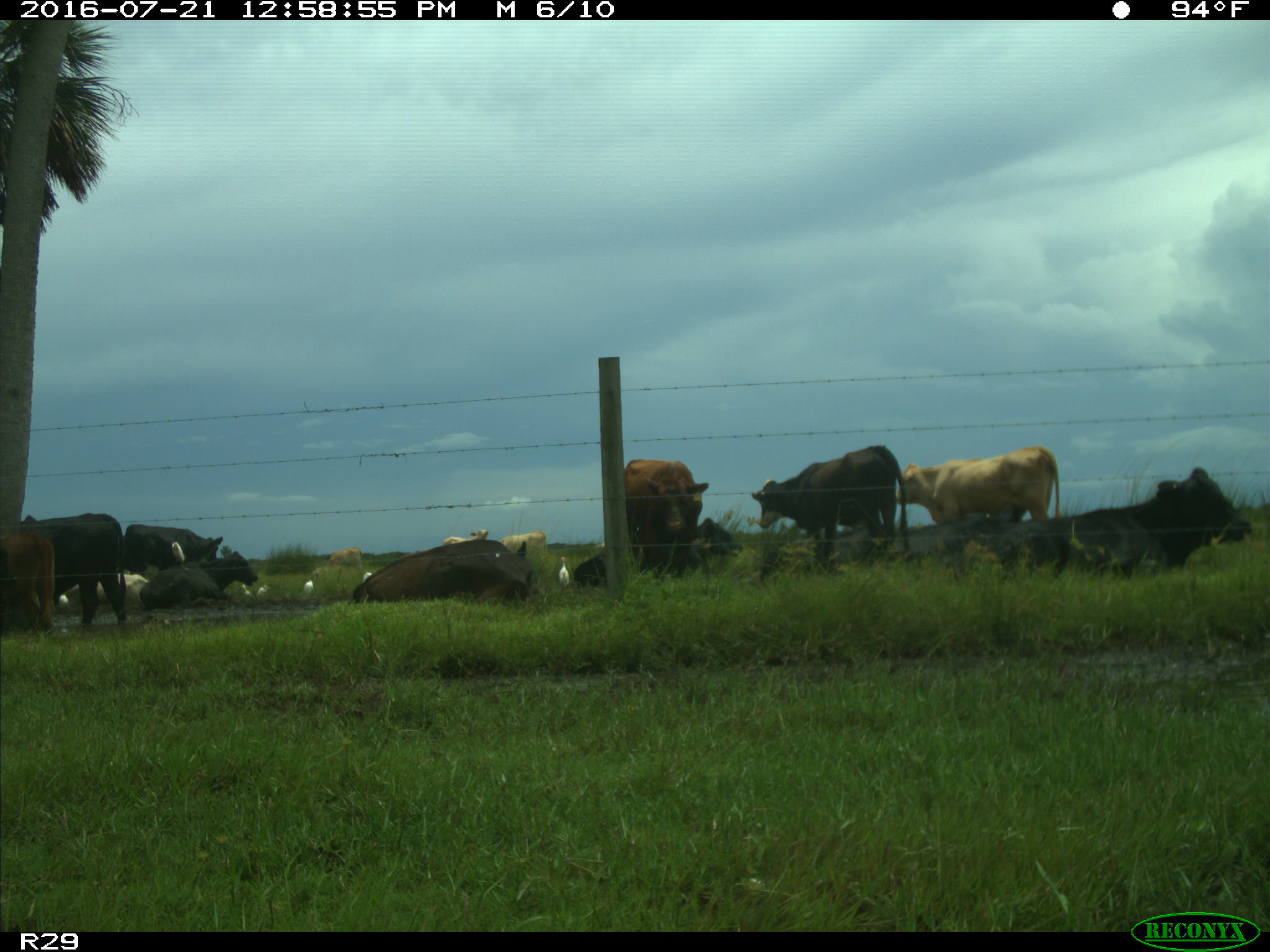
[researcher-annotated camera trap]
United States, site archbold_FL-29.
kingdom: Animalia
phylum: Chordata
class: Mammalia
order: Artiodactyla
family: Bovidae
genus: Bos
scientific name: Bos taurus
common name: domestic cow